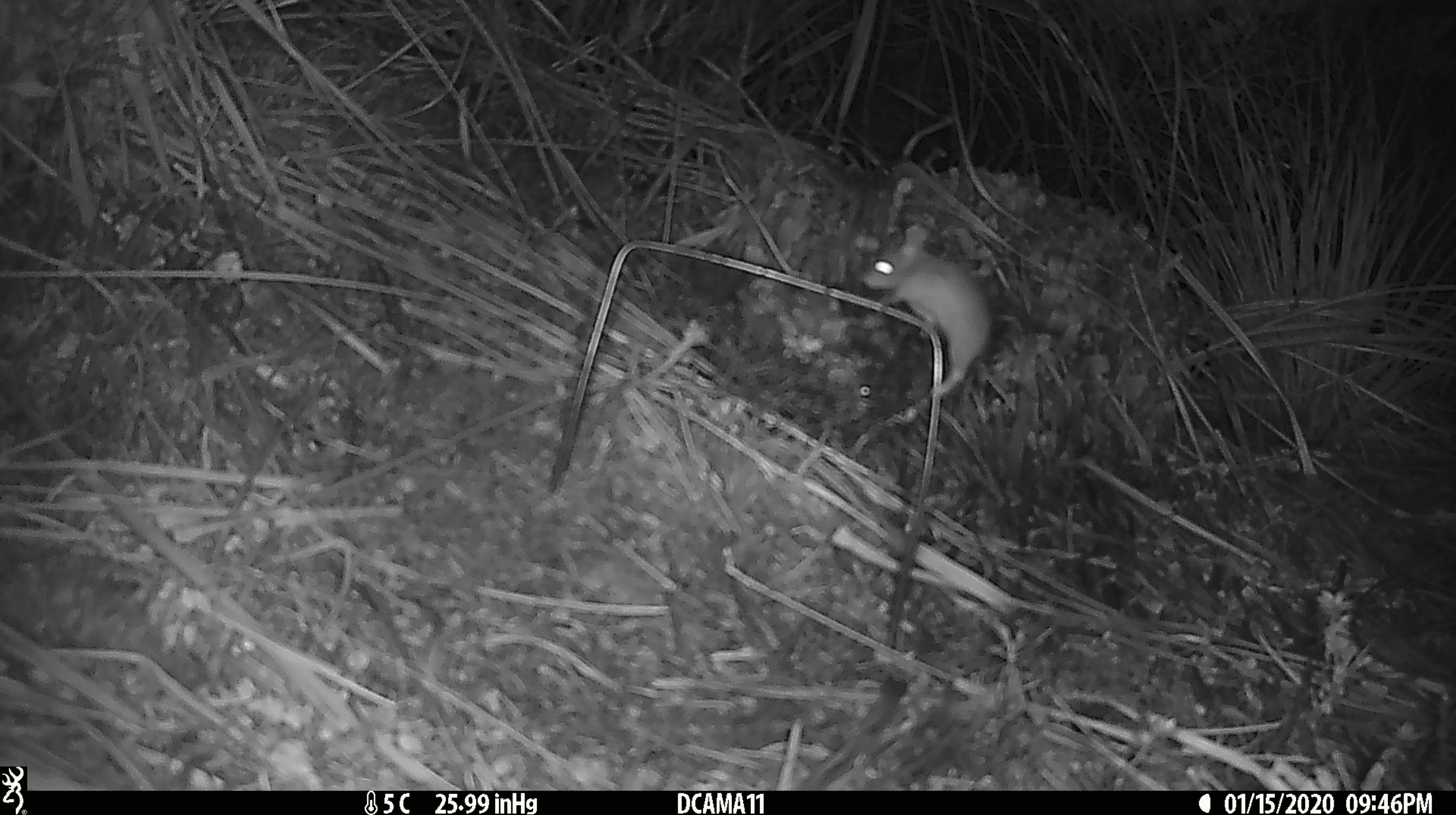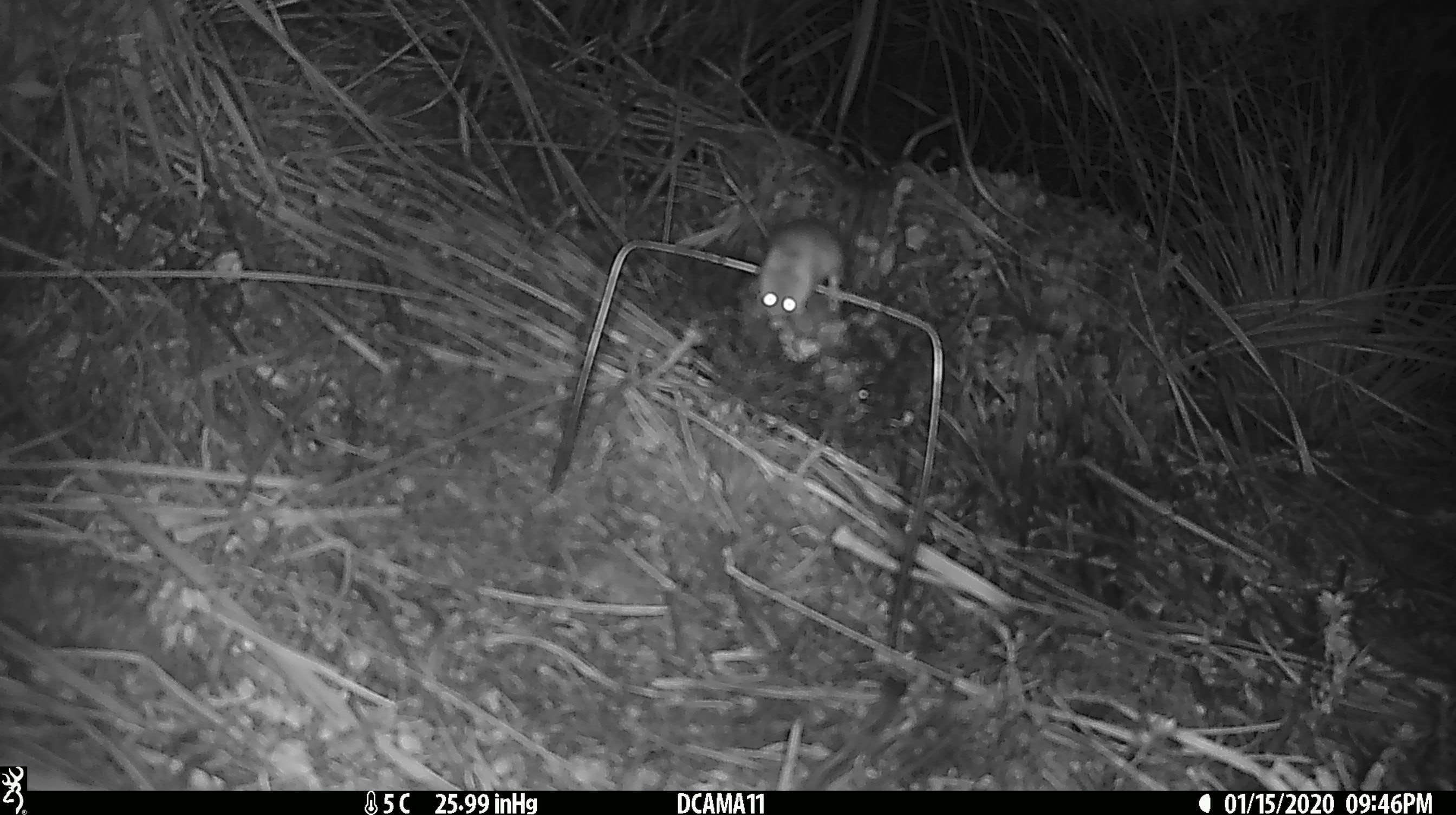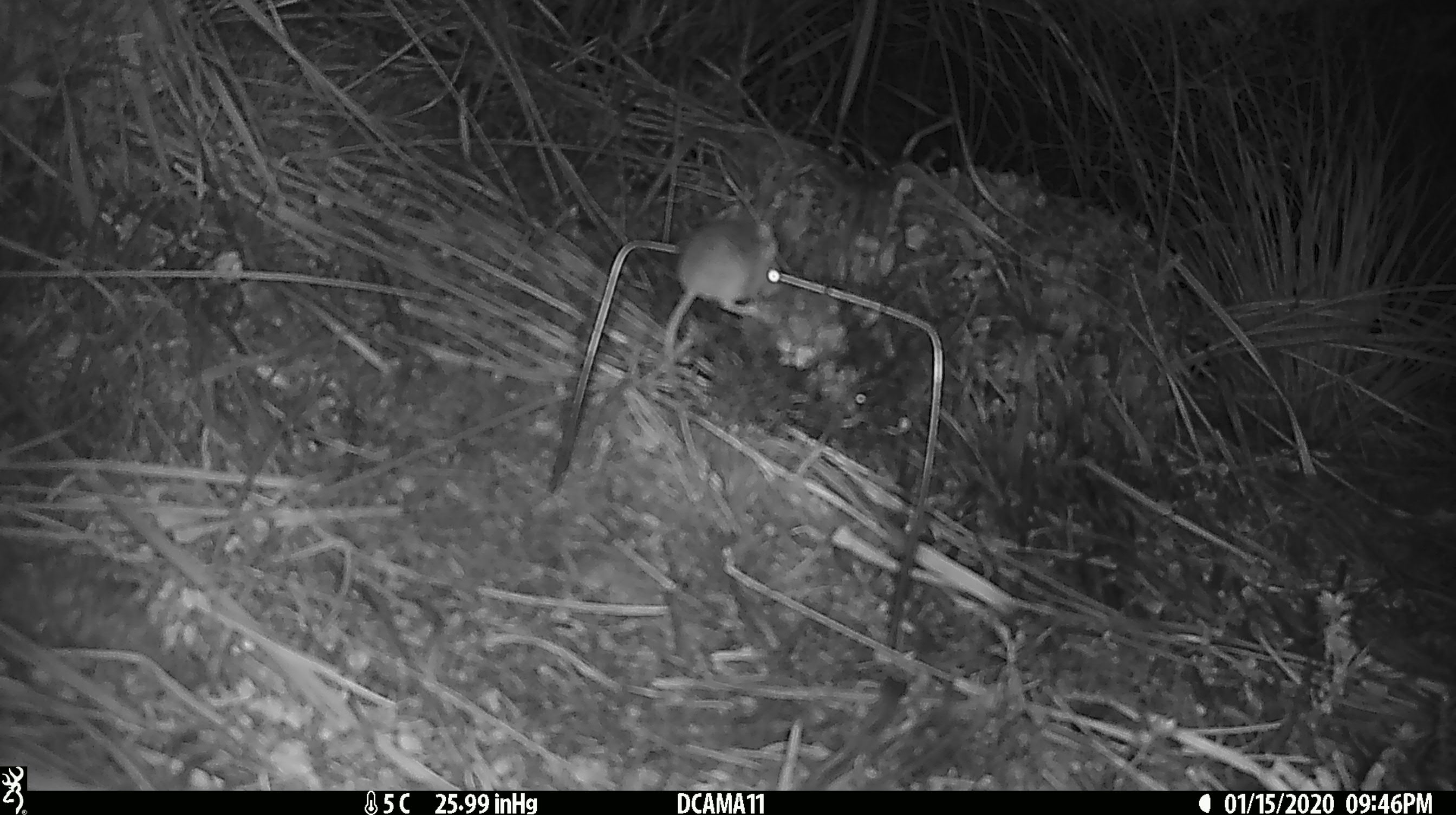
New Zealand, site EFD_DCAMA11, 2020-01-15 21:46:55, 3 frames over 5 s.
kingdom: Animalia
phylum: Chordata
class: Mammalia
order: Rodentia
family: Muridae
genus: Mus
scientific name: Mus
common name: mouse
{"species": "mouse (Mus)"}